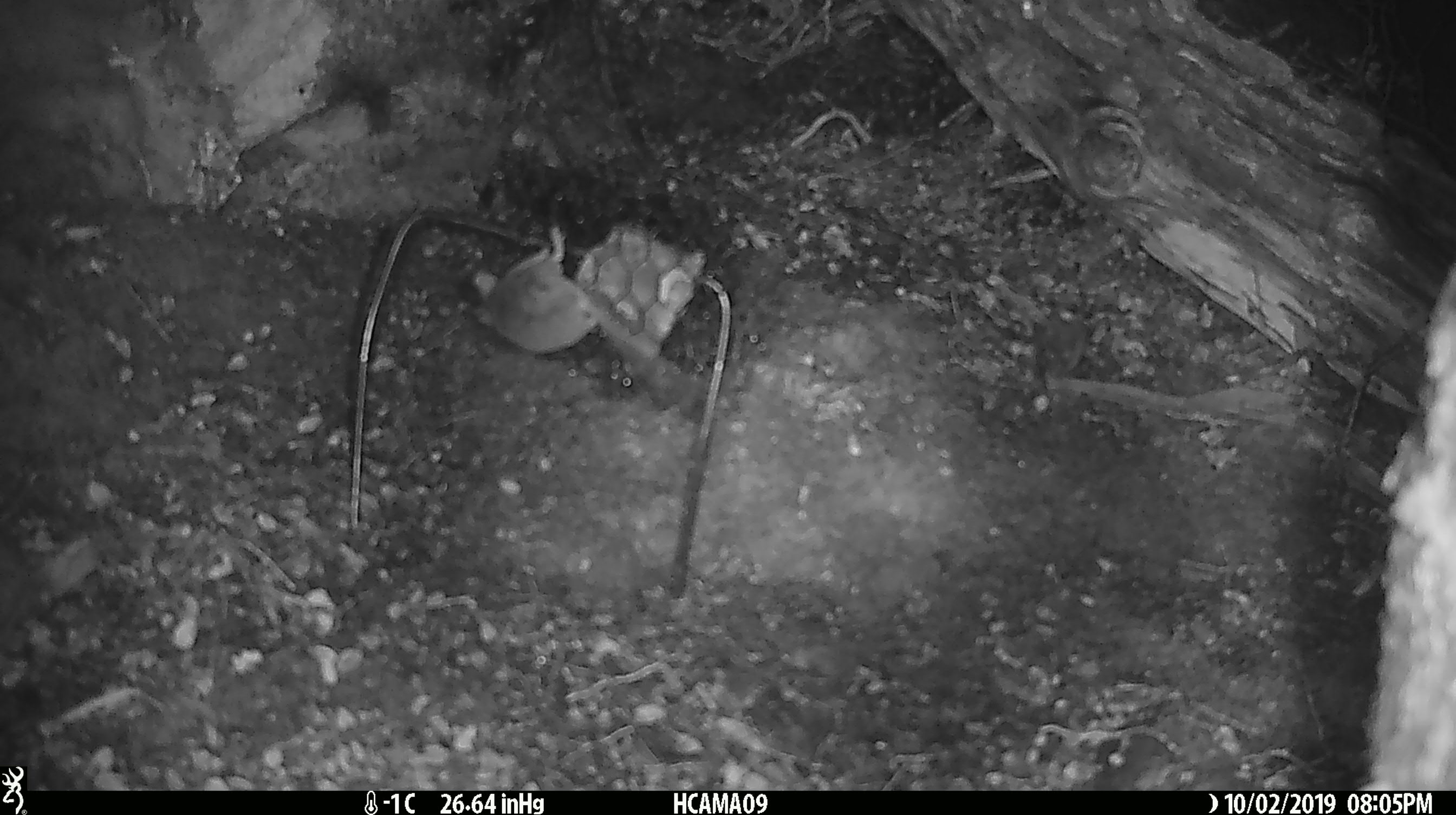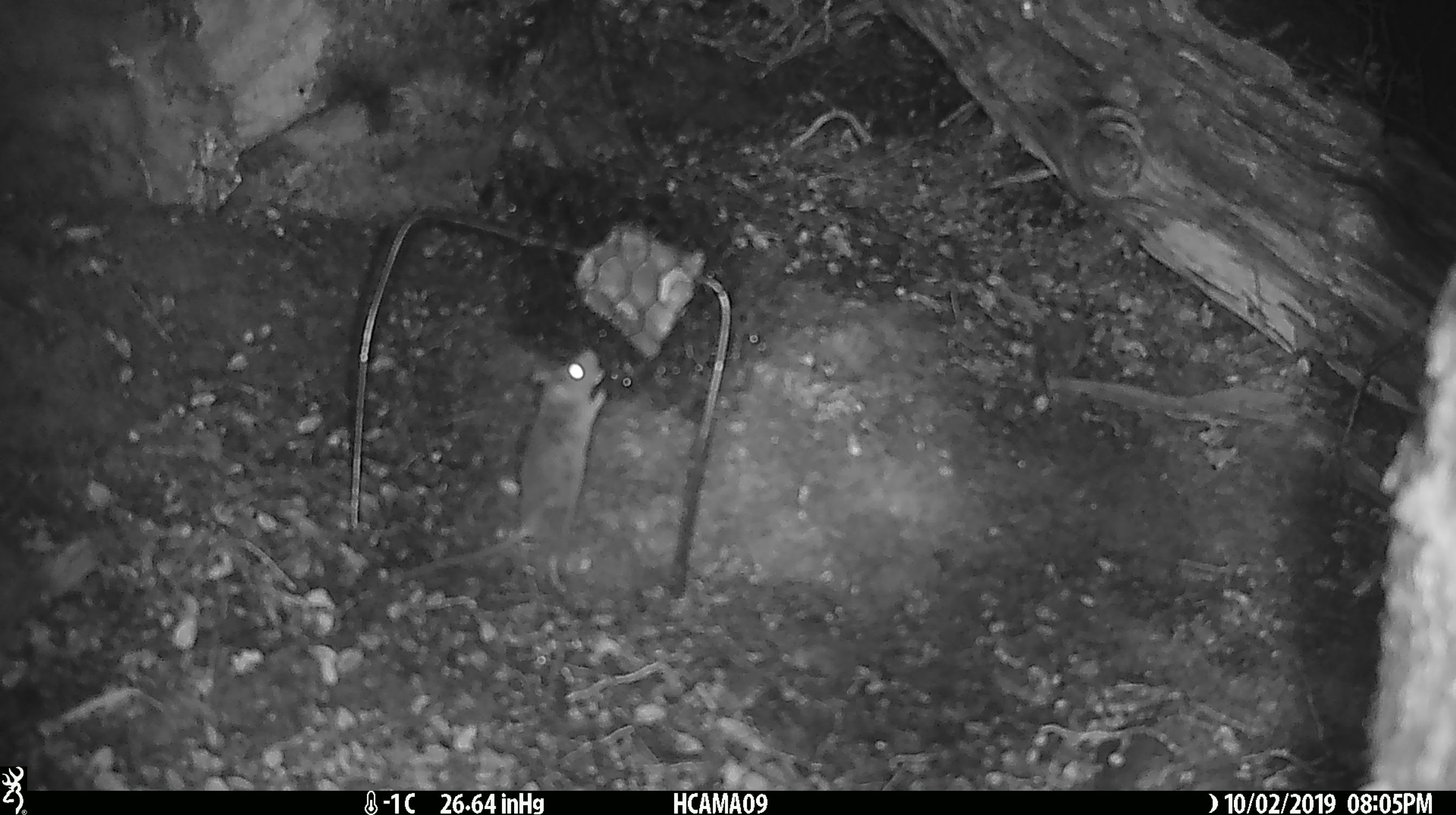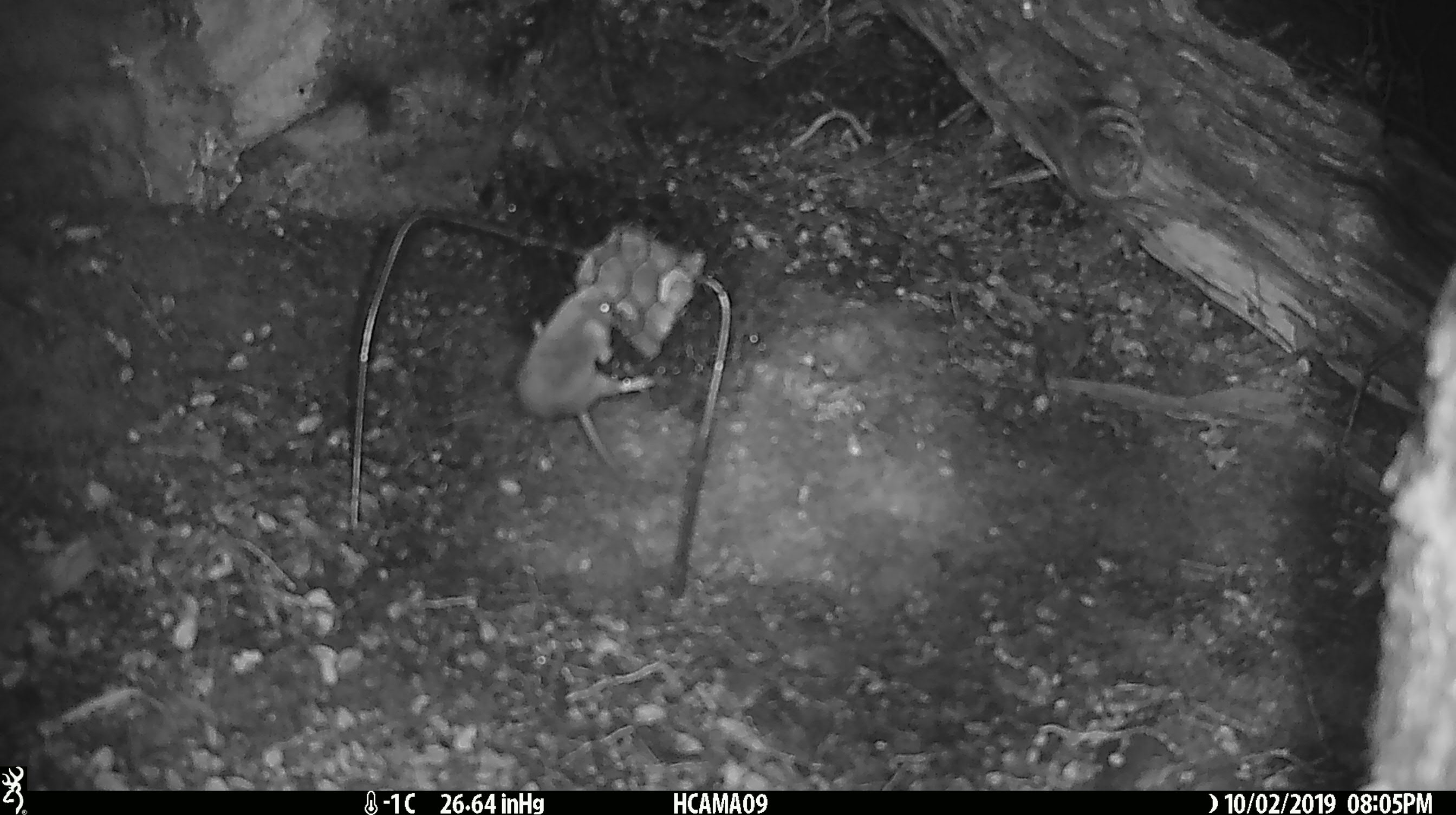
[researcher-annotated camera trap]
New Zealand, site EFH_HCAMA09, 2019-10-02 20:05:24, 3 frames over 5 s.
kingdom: Animalia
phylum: Chordata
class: Mammalia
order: Rodentia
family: Muridae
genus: Mus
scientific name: Mus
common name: mouse